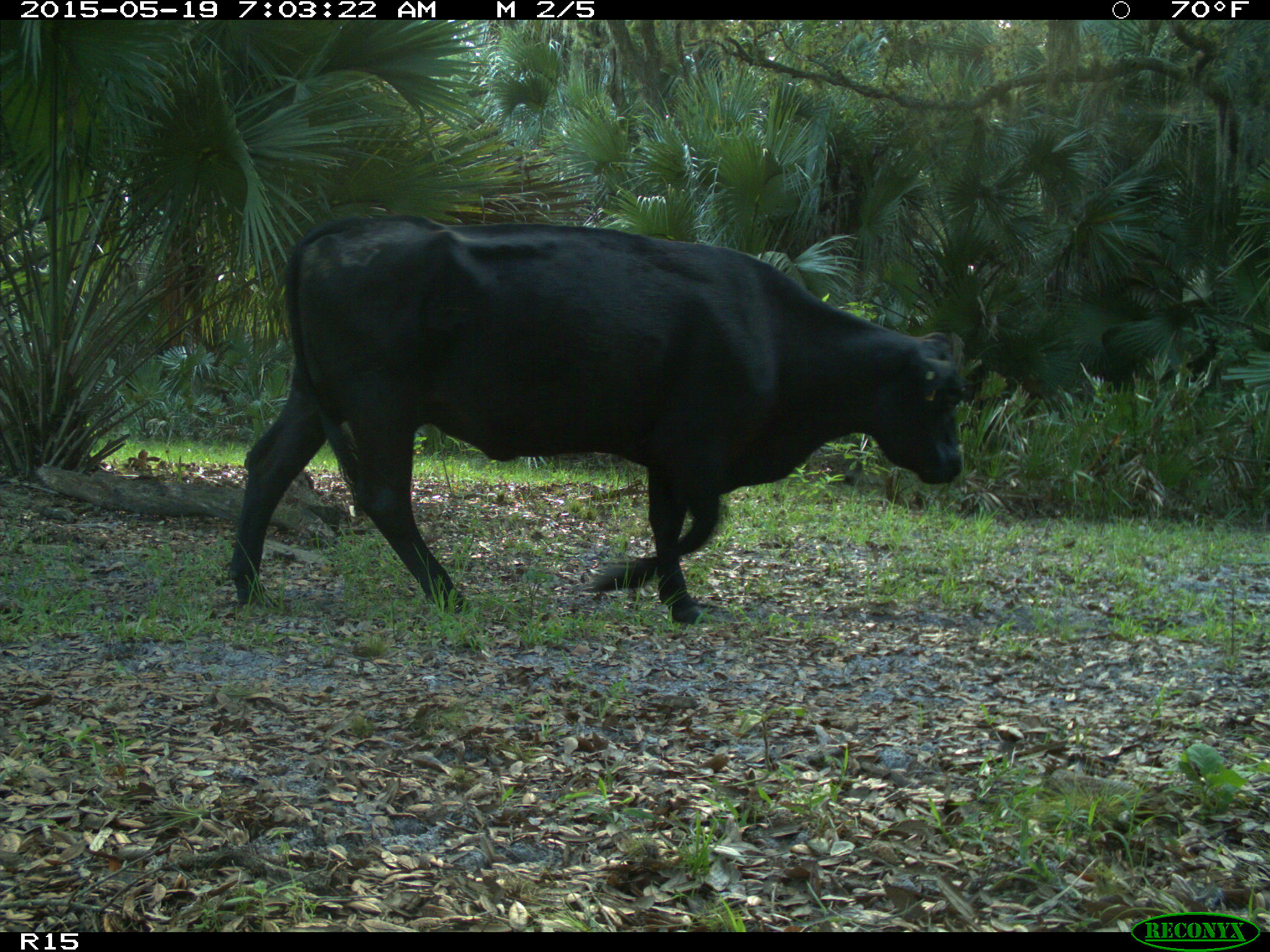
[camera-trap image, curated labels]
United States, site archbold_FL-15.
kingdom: Animalia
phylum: Chordata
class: Mammalia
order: Artiodactyla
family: Bovidae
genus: Bos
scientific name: Bos taurus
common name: domestic cow